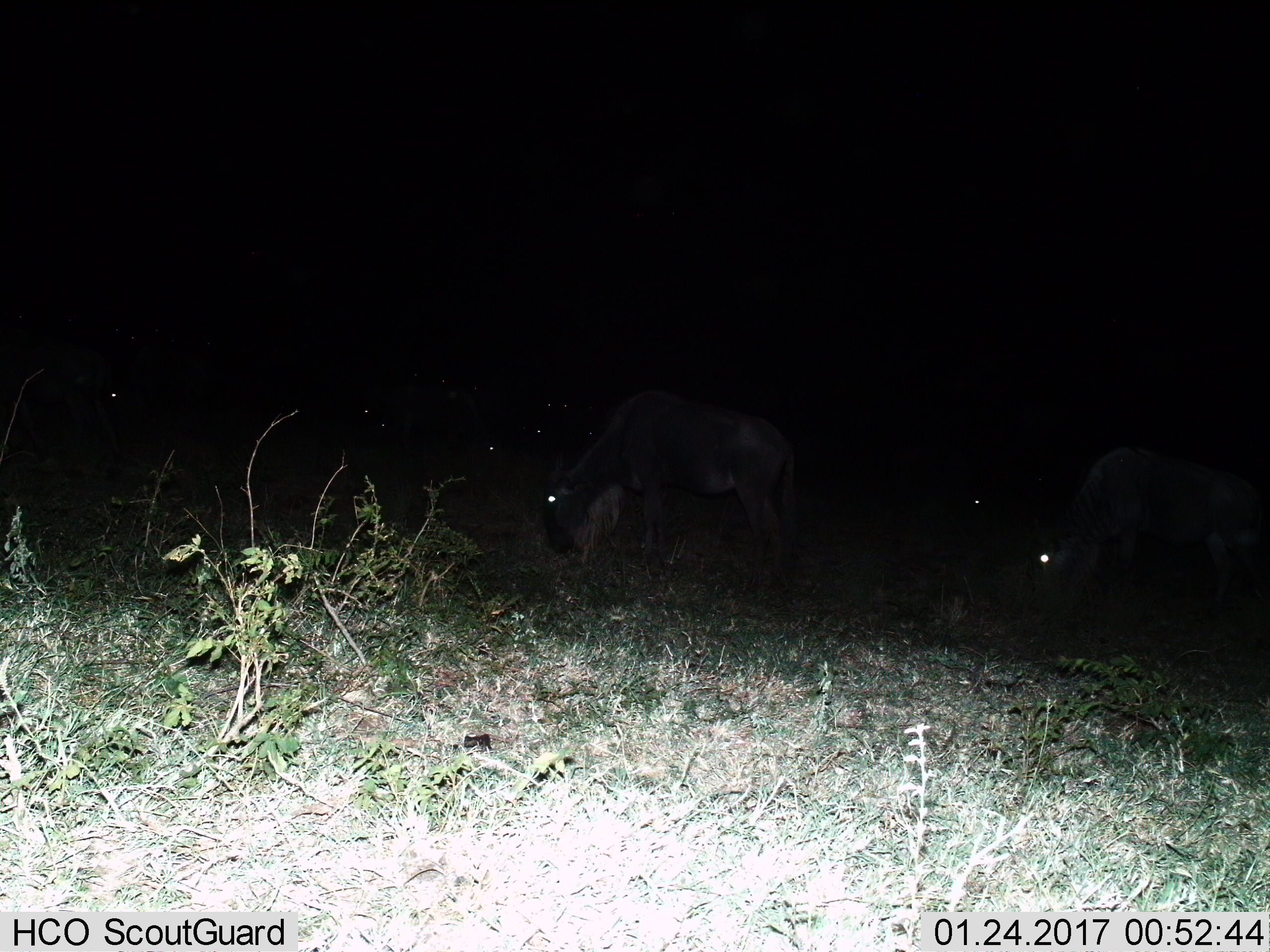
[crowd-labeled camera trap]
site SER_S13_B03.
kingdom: Animalia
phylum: Chordata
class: Mammalia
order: Artiodactyla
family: Bovidae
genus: Connochaetes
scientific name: Connochaetes taurinus taurinus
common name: blue wildebeest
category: wildebeestblue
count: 6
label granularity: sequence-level